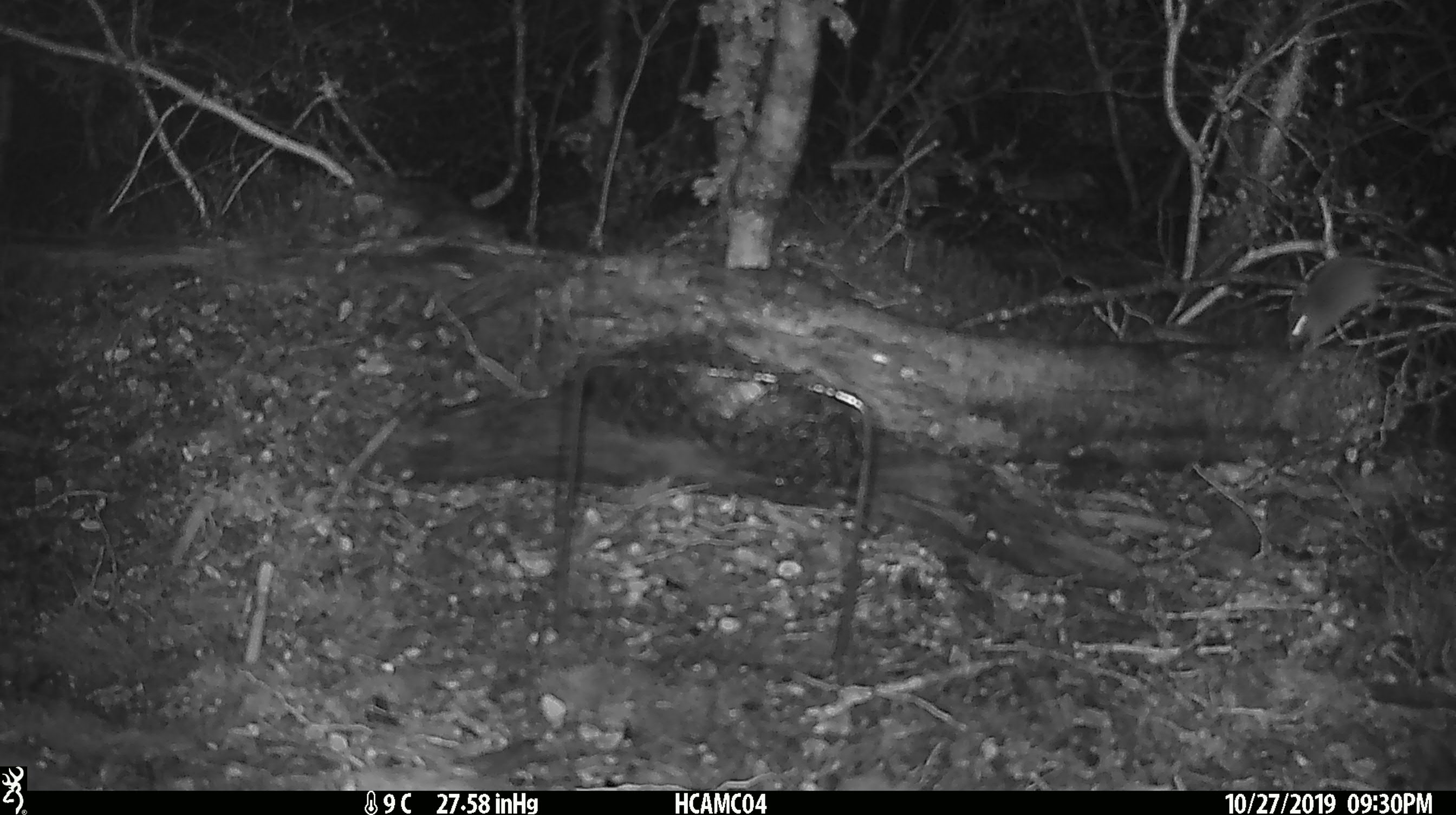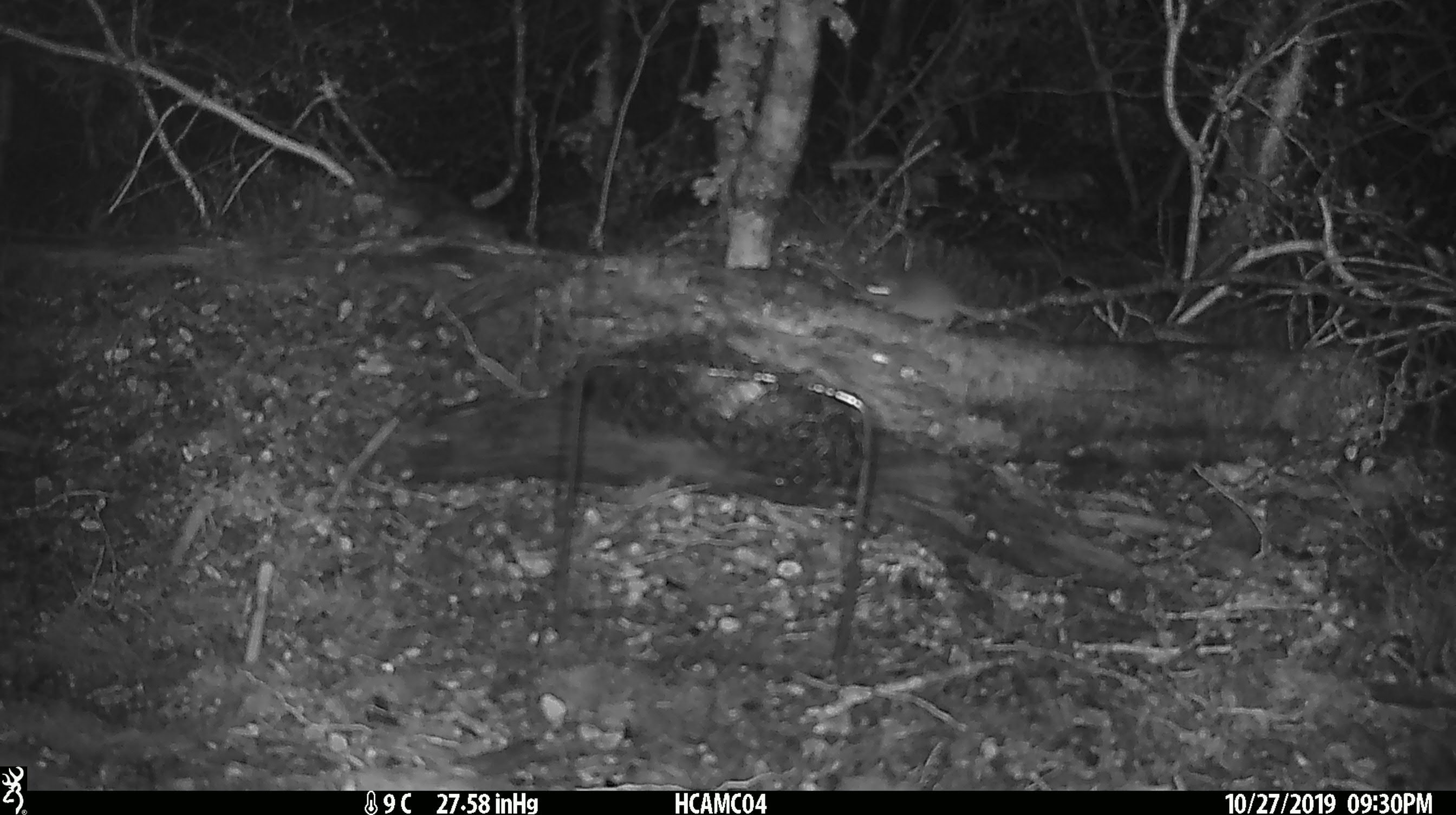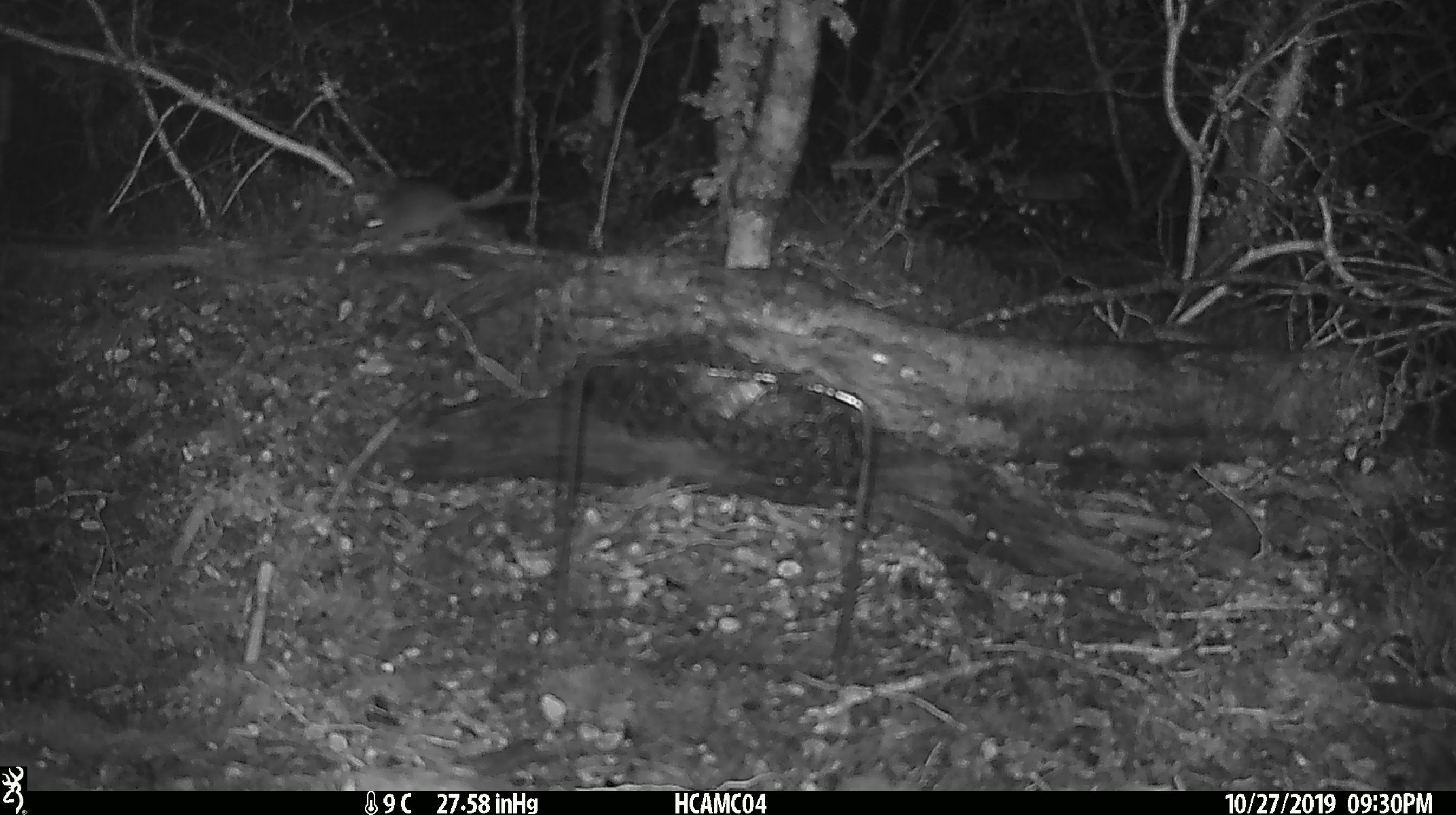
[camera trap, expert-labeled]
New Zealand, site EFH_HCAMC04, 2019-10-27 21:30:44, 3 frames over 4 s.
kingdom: Animalia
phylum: Chordata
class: Mammalia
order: Rodentia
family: Muridae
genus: Mus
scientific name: Mus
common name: mouse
Mouse (Mus).